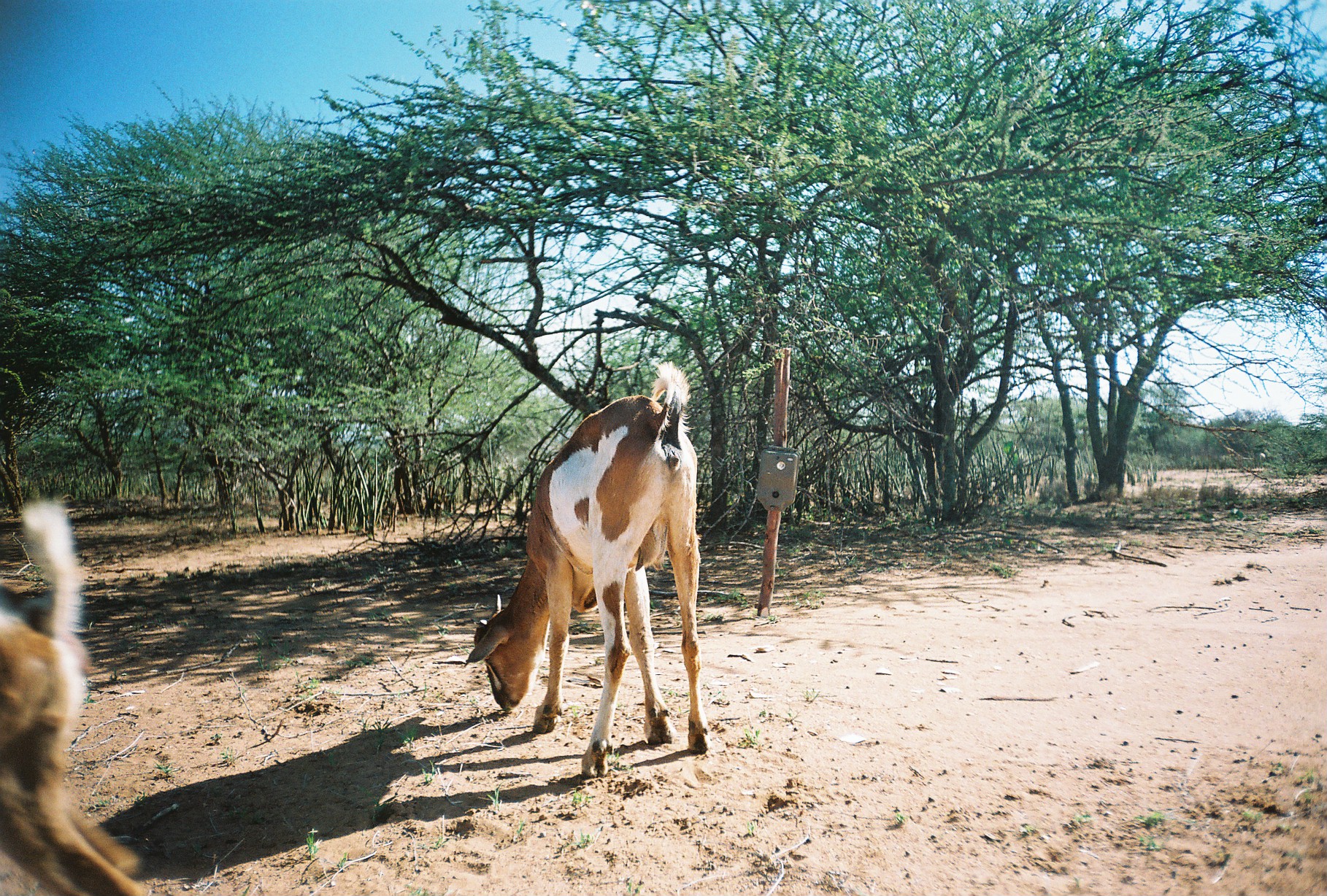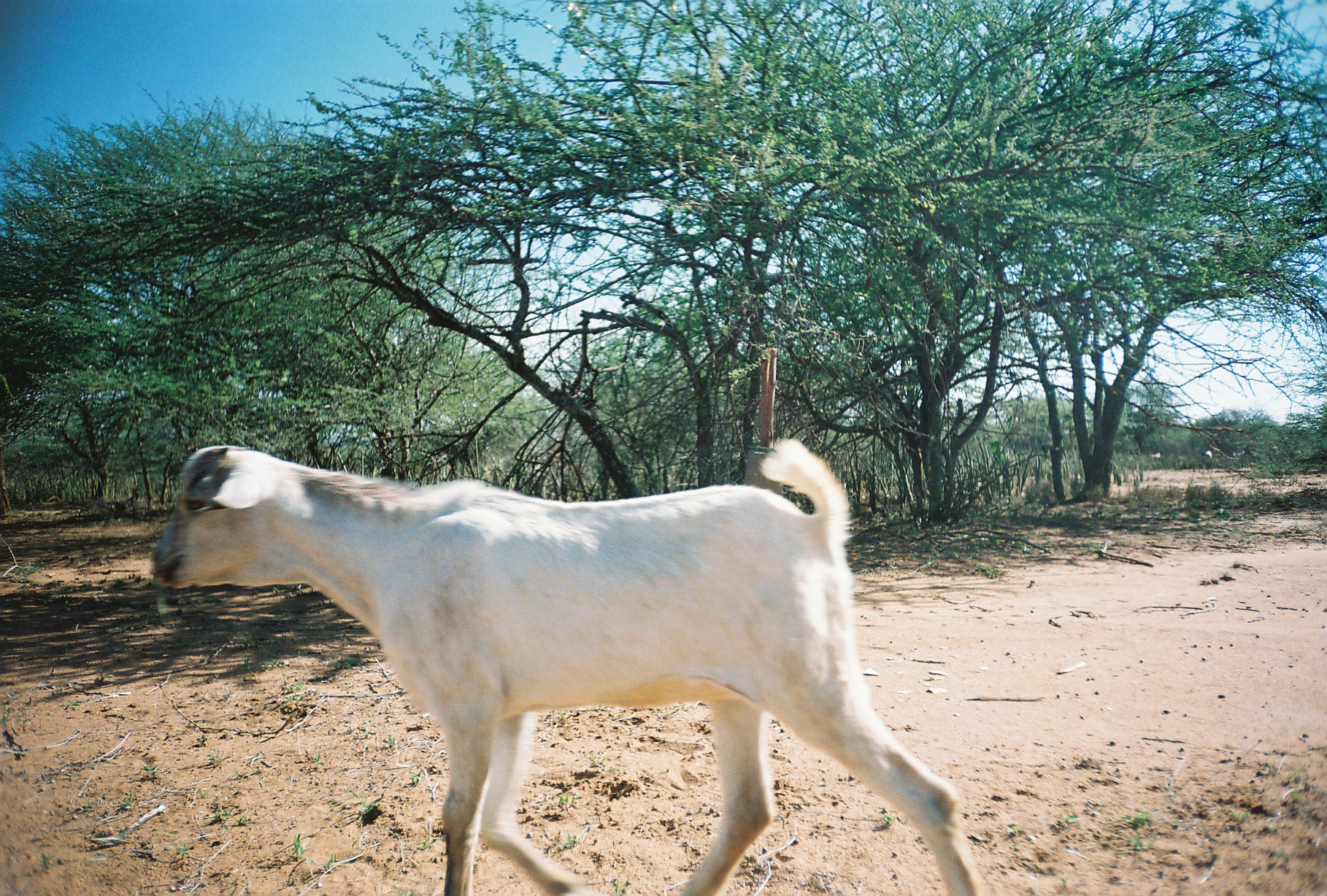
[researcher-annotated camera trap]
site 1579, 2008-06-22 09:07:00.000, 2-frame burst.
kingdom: Animalia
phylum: Chordata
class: Mammalia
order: Artiodactyla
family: Bovidae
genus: Capra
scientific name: Capra aegagrus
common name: wild goat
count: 2